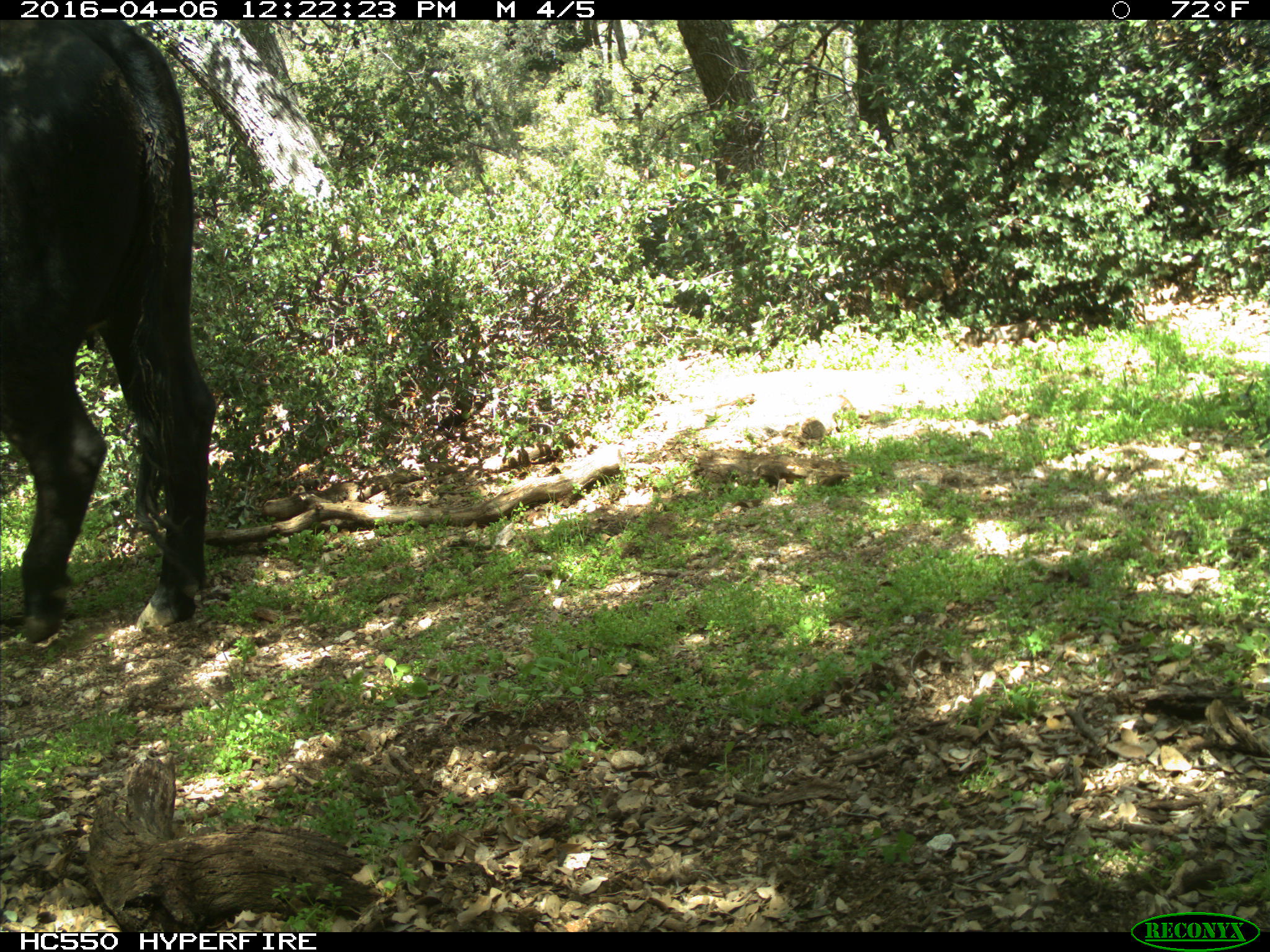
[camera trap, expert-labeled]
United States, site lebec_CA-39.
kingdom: Animalia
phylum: Chordata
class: Mammalia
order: Artiodactyla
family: Bovidae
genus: Bos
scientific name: Bos taurus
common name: domestic cow